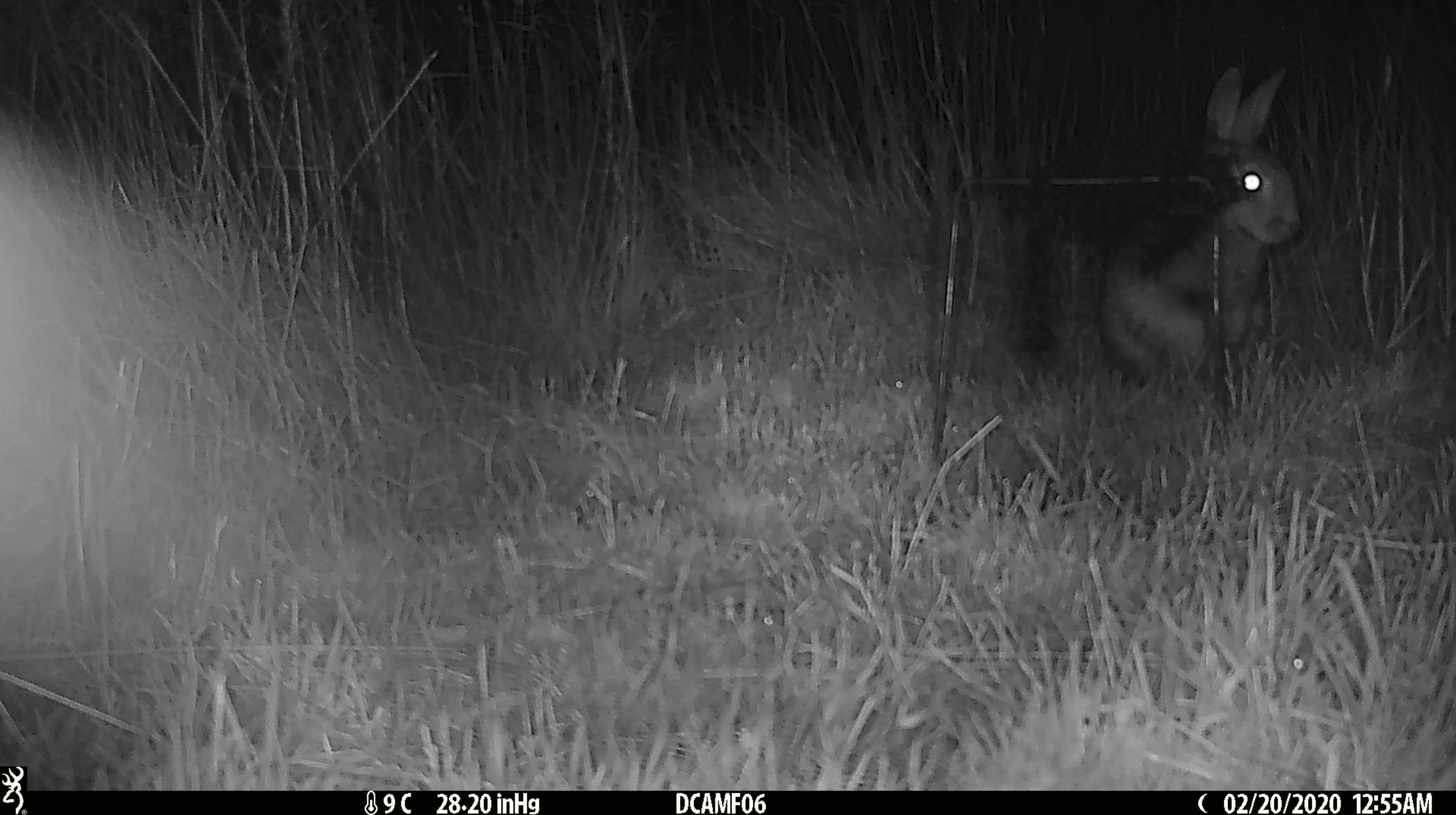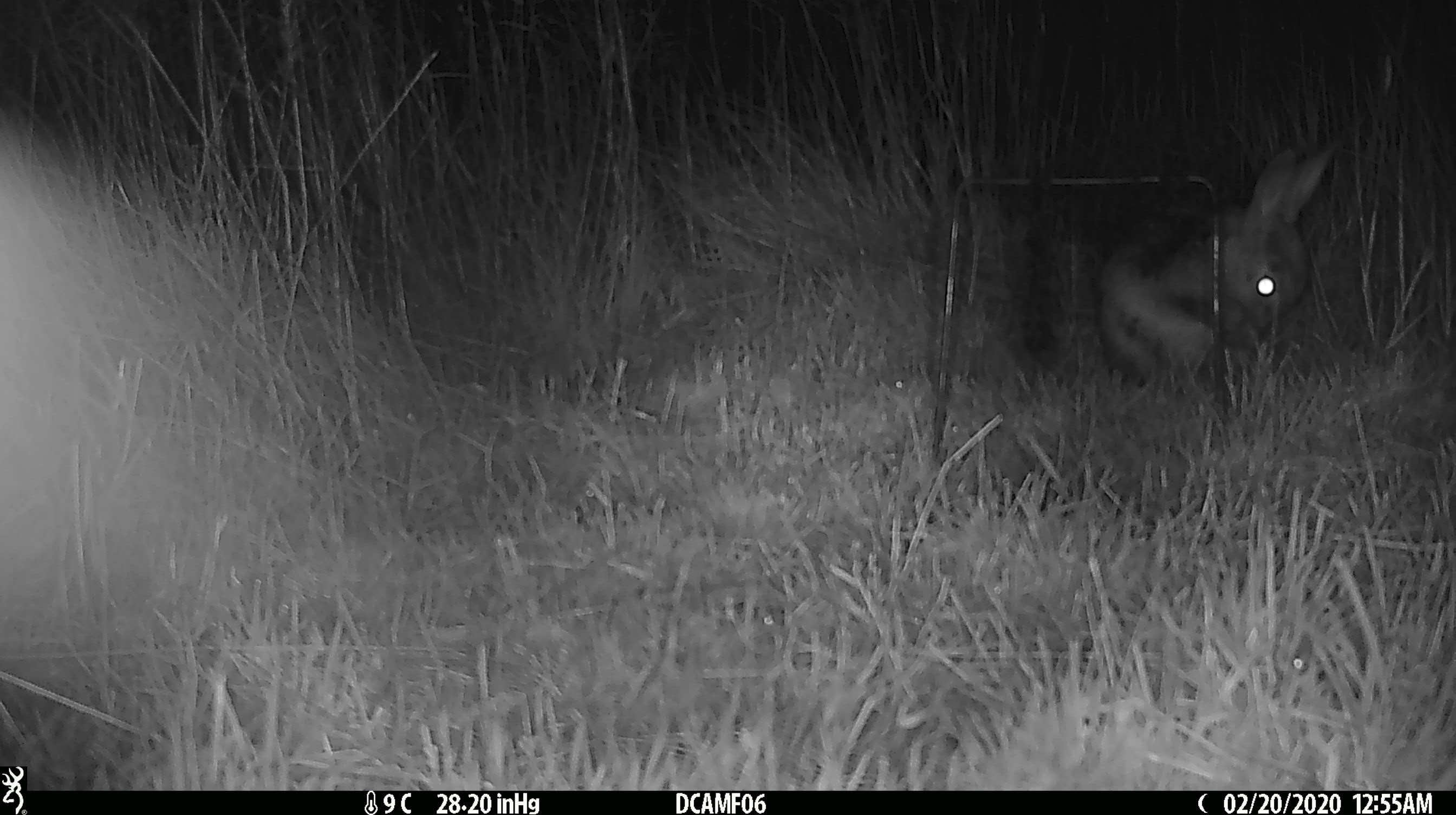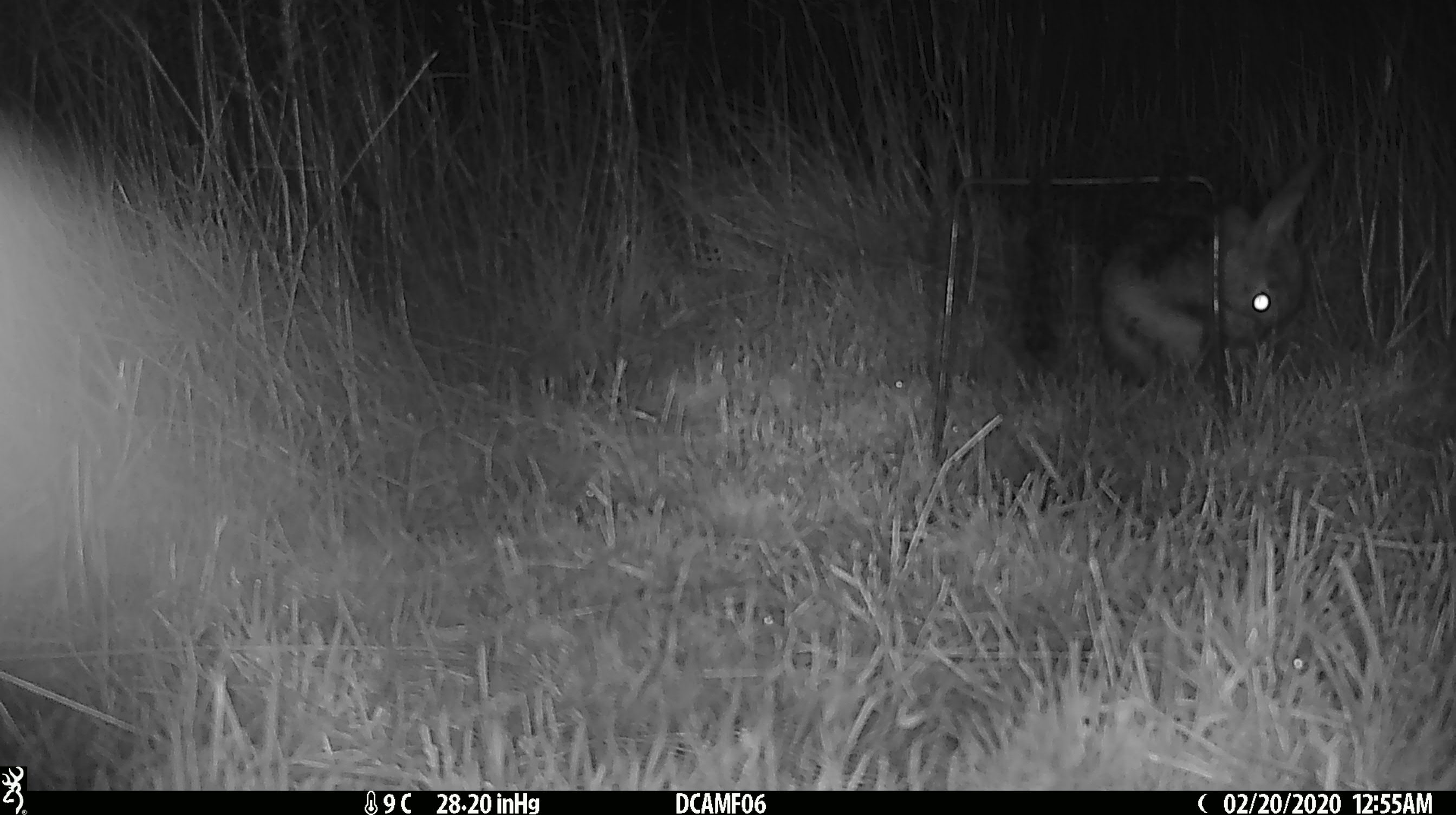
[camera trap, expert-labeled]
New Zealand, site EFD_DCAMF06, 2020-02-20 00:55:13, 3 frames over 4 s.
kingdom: Animalia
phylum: Chordata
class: Mammalia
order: Lagomorpha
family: Leporidae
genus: Oryctolagus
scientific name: Oryctolagus cuniculus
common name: european rabbit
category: rabbit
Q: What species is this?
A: Rabbit (european rabbit) (Oryctolagus cuniculus).